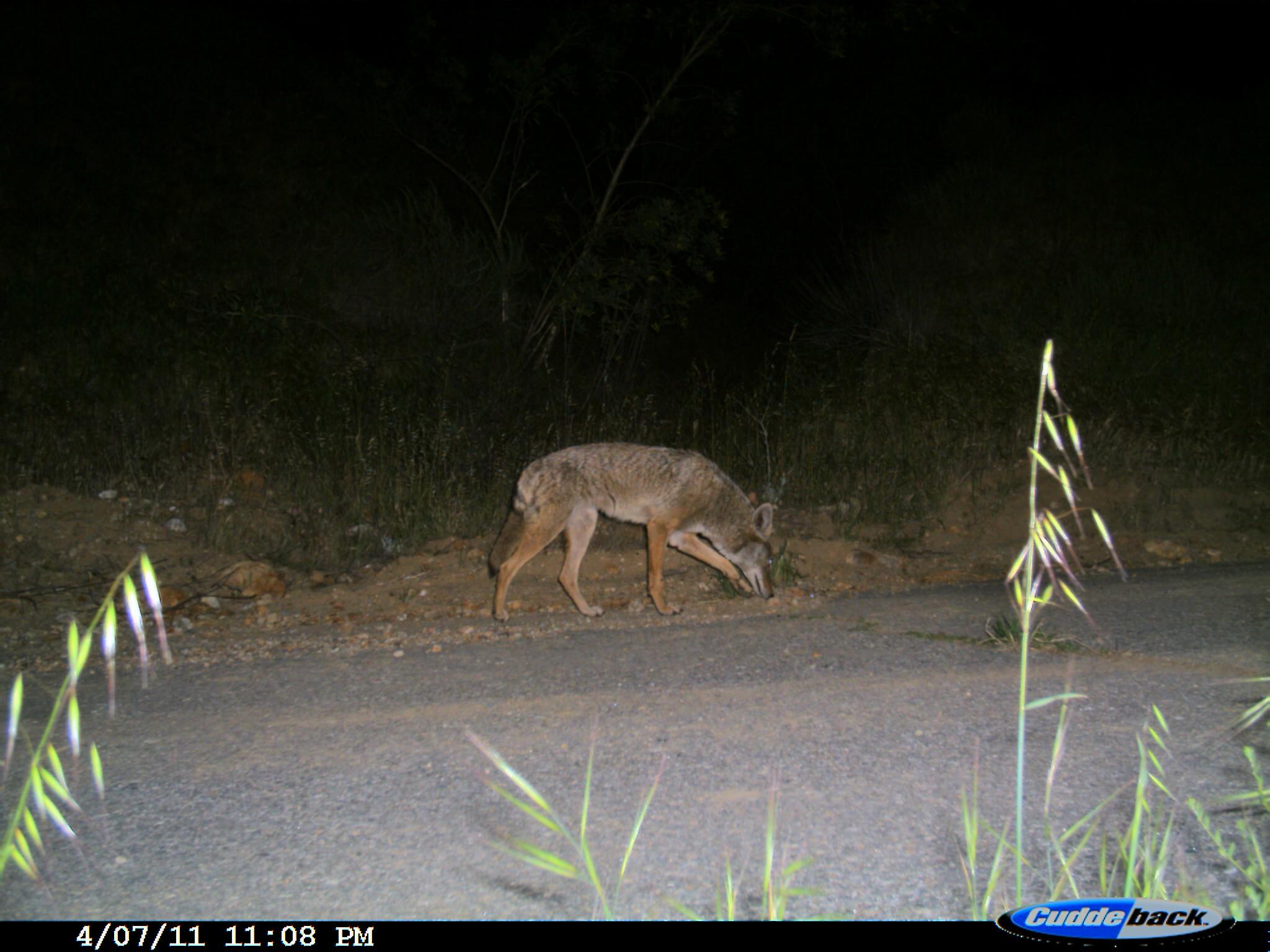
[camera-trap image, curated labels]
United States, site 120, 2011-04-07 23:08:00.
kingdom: Animalia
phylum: Chordata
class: Mammalia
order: Carnivora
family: Canidae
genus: Canis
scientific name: Canis latrans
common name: coyote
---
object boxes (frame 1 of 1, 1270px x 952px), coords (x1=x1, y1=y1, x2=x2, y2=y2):
coyote: (x1=481, y1=438, x2=787, y2=627)